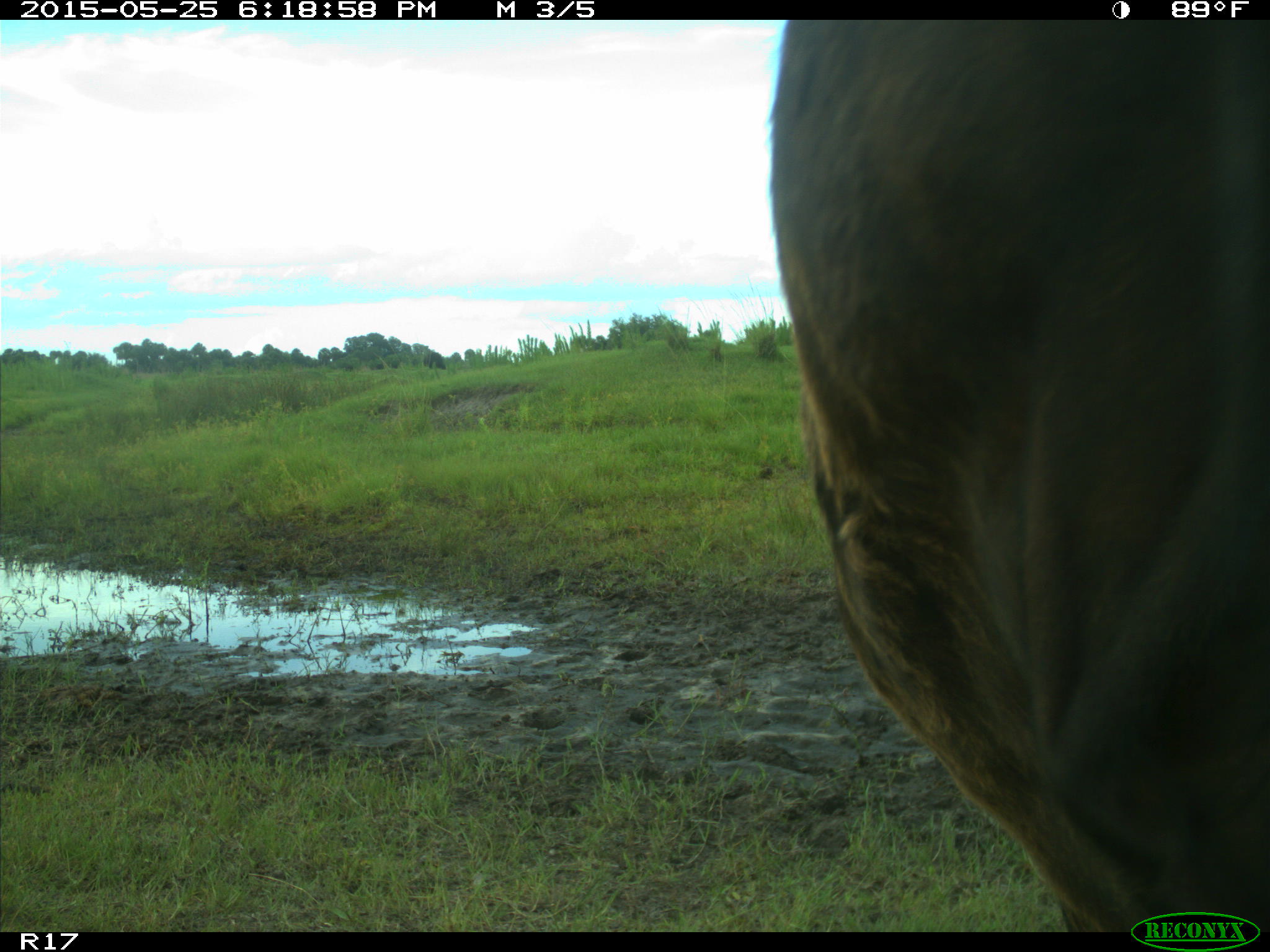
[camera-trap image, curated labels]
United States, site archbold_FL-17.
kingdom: Animalia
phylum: Chordata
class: Mammalia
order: Artiodactyla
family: Bovidae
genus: Bos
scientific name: Bos taurus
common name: domestic cow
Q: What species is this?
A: Bos taurus (domestic cow).